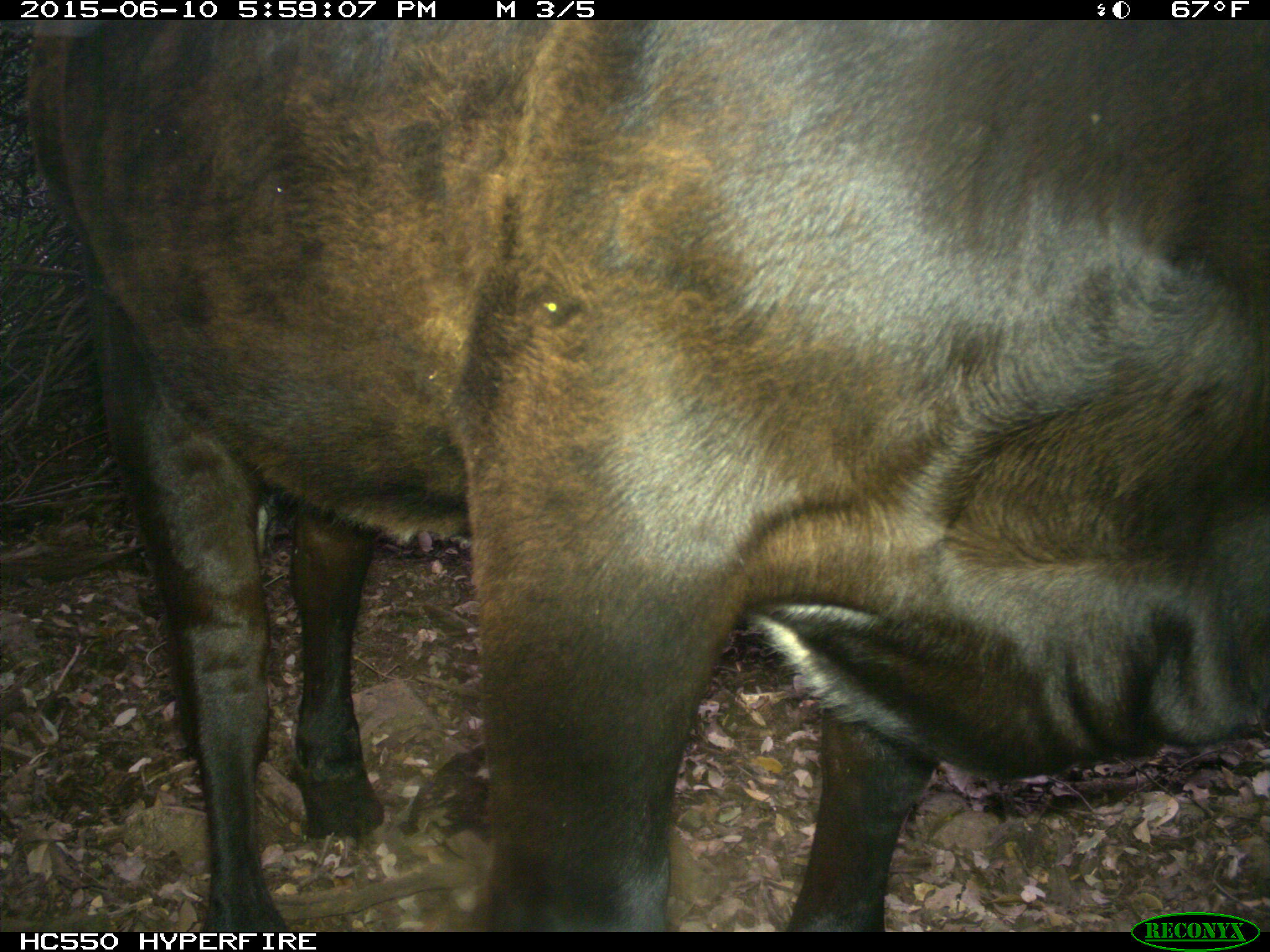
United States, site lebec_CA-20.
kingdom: Animalia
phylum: Chordata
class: Mammalia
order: Artiodactyla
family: Bovidae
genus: Bos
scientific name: Bos taurus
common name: domestic cow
Bos taurus (domestic cow).